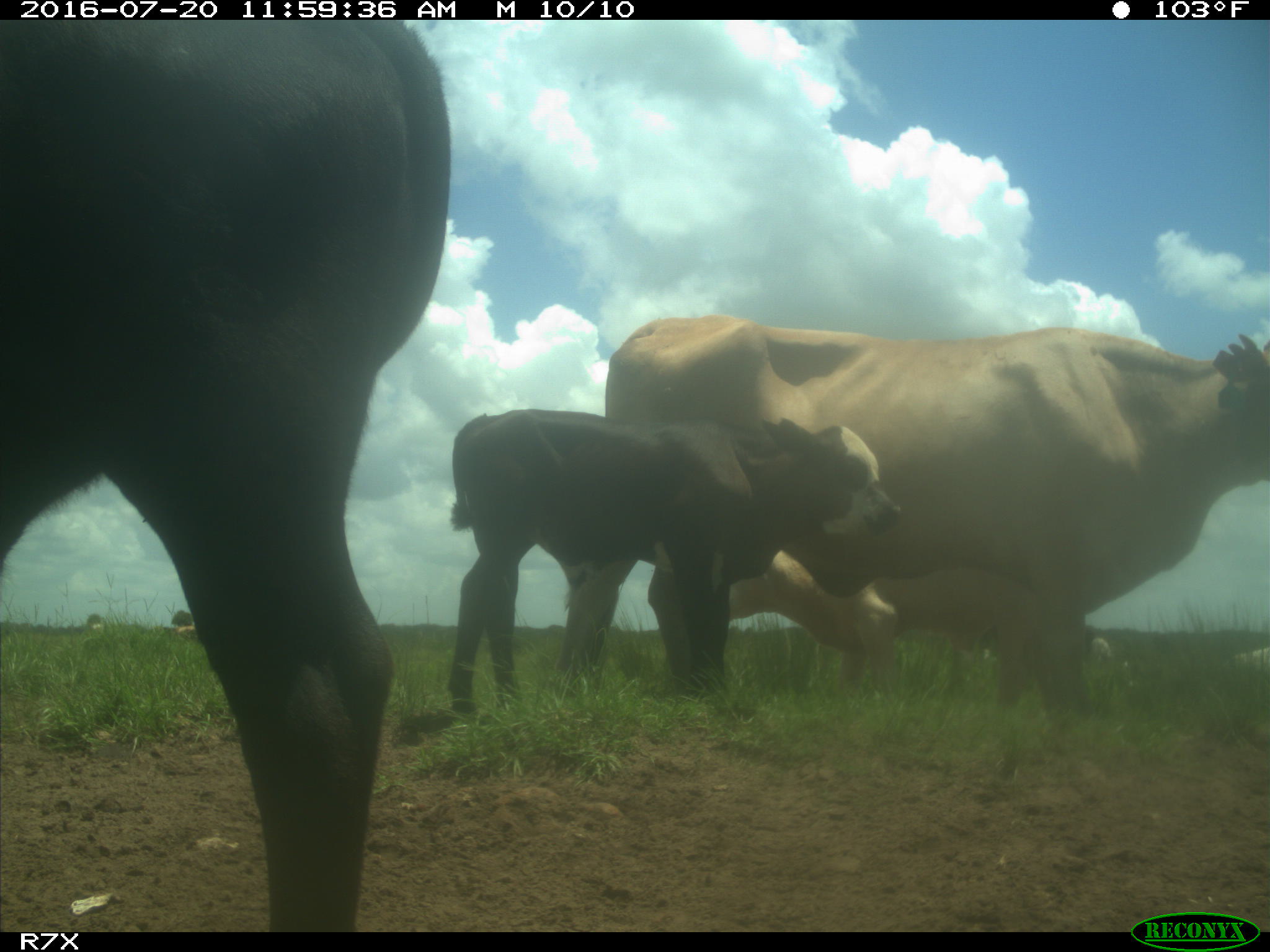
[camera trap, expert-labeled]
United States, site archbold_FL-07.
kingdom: Animalia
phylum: Chordata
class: Mammalia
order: Artiodactyla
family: Bovidae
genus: Bos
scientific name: Bos taurus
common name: domestic cow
Bos taurus (domestic cow).